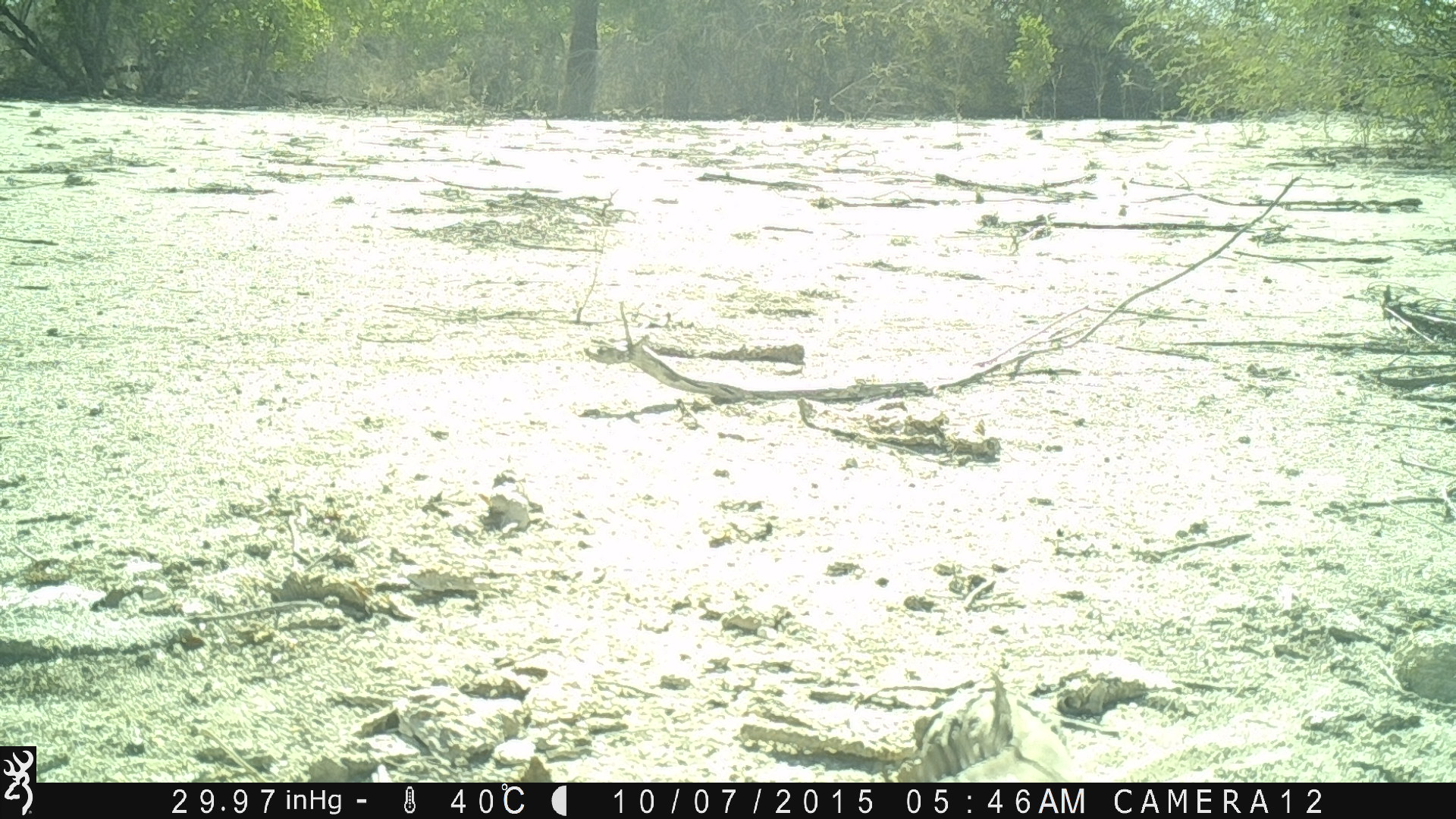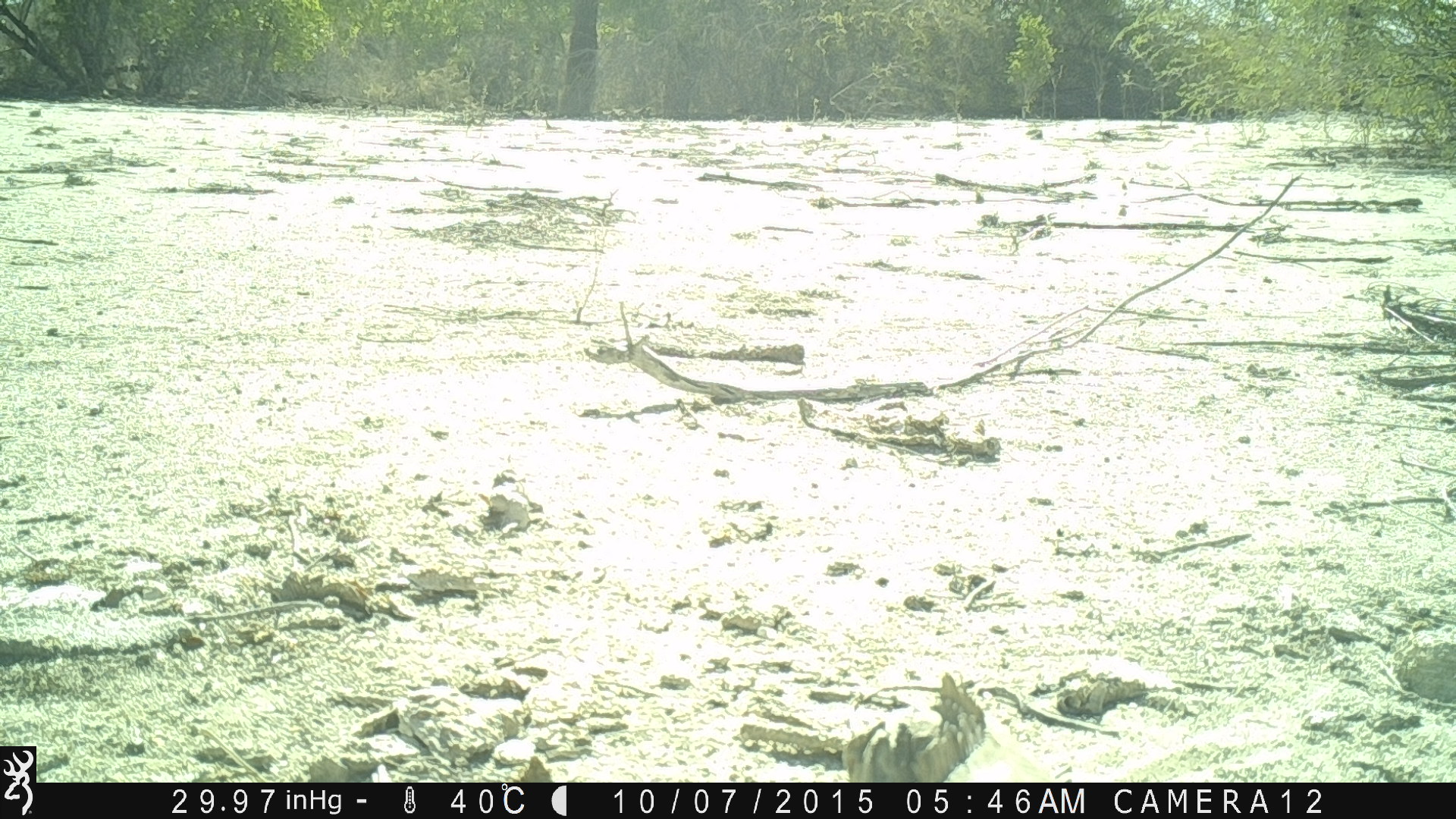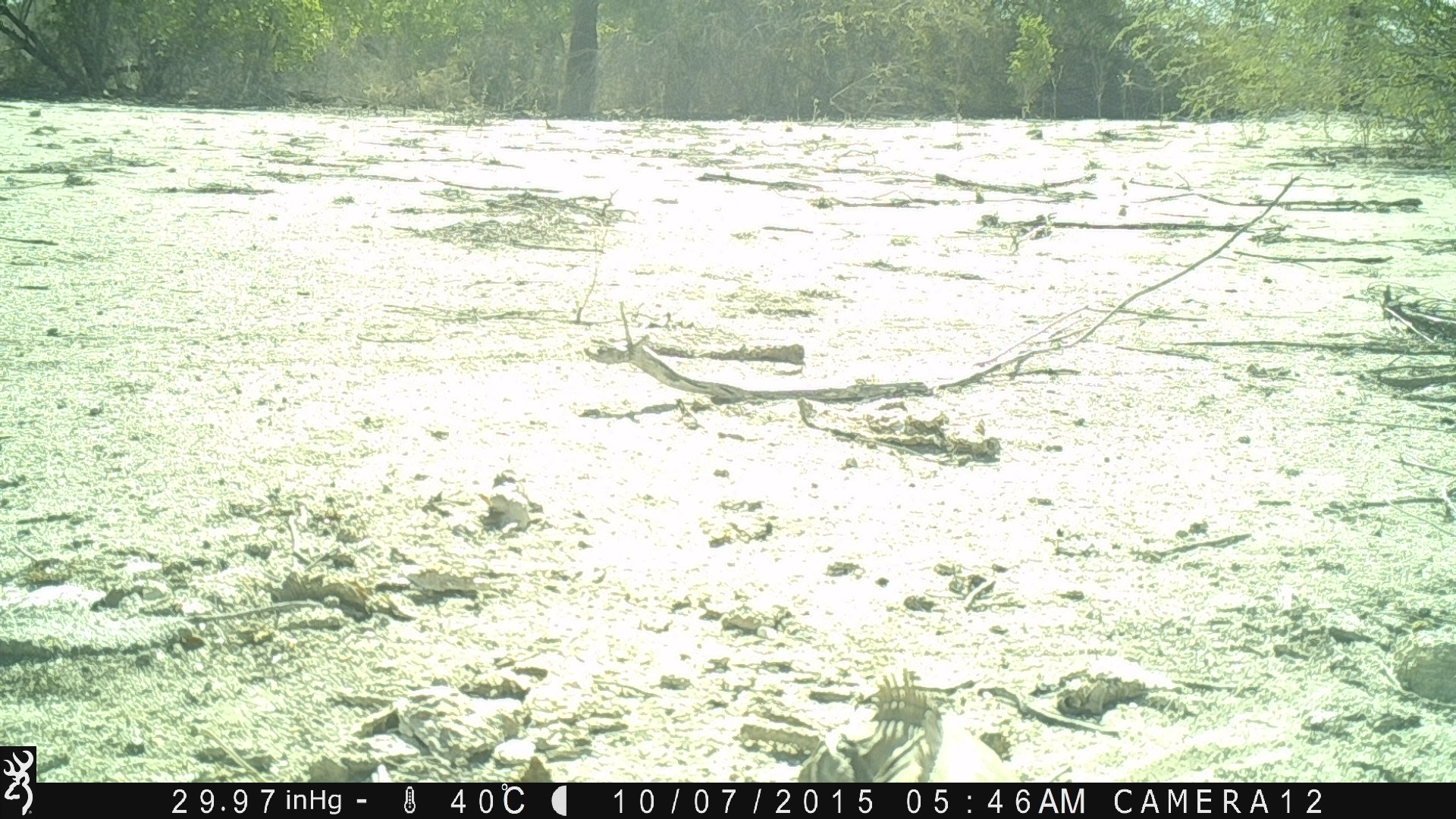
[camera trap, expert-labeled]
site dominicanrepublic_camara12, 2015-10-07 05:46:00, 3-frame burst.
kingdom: Animalia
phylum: Chordata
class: Reptilia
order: Squamata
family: Iguanidae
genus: Iguana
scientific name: Iguana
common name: typical iguanas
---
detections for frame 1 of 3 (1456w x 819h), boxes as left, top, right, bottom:
iguana: 877, 676, 1084, 782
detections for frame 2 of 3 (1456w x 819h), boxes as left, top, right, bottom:
iguana: 845, 650, 1060, 783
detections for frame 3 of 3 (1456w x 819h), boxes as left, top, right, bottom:
iguana: 794, 666, 1019, 784